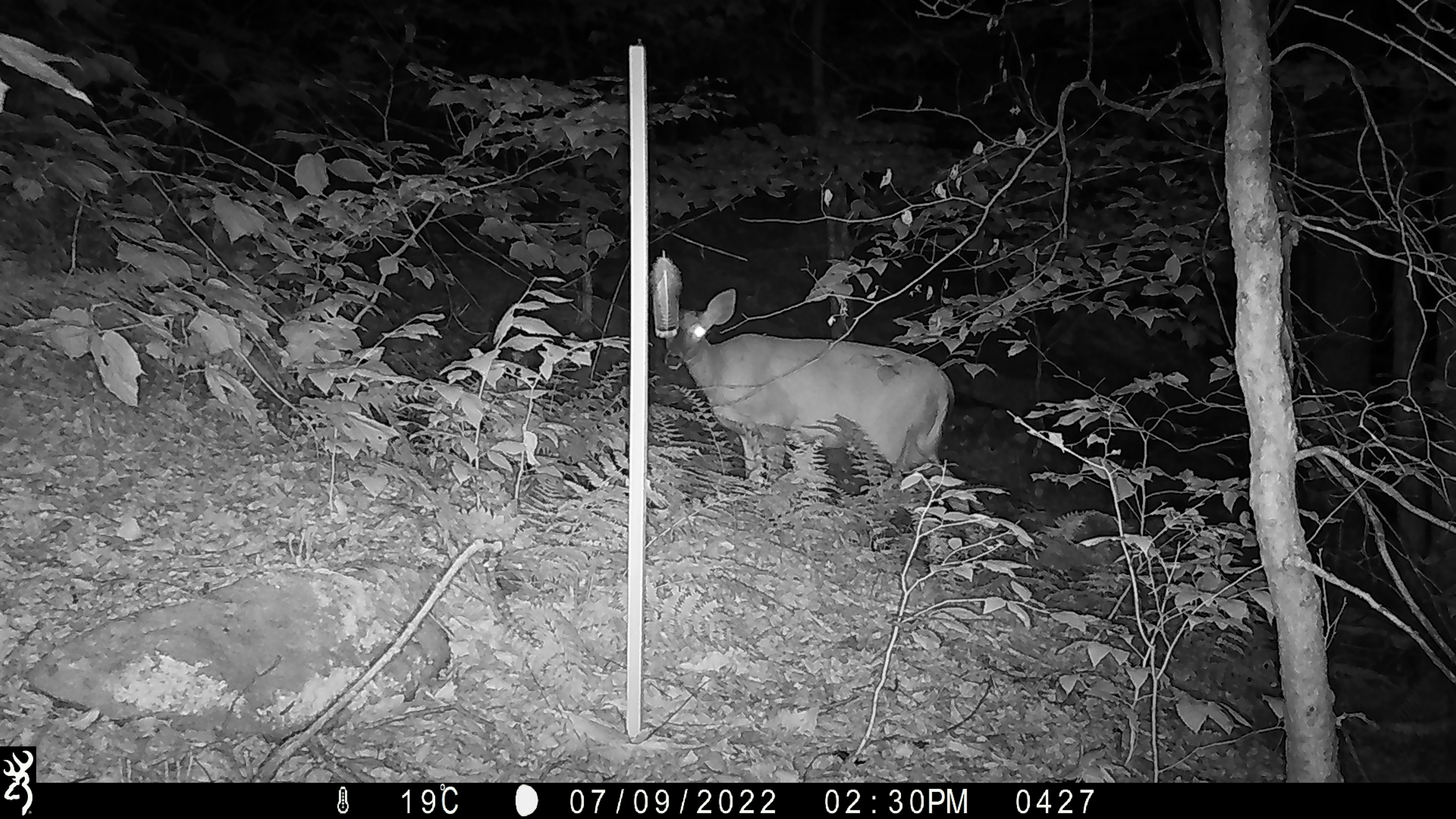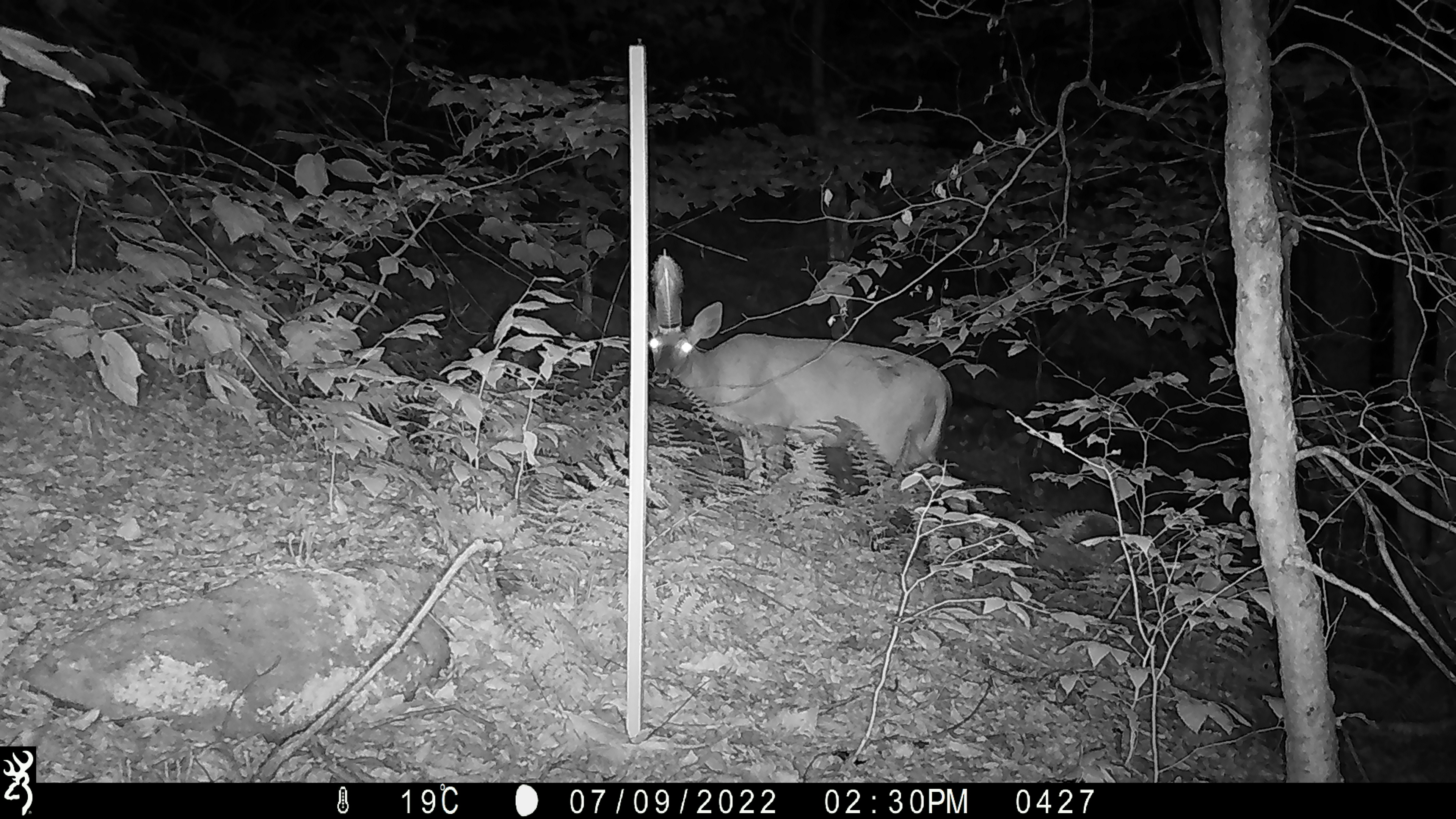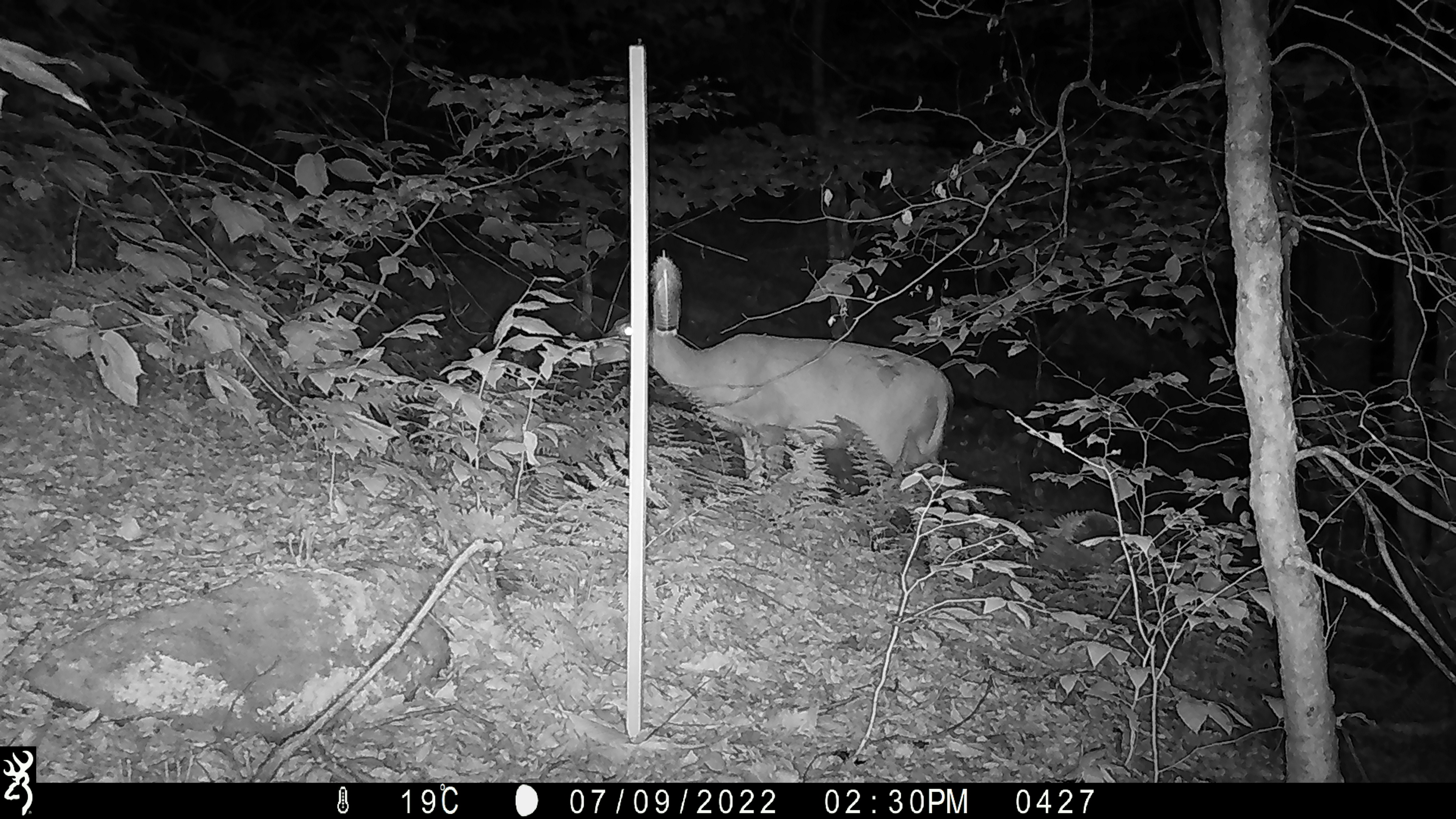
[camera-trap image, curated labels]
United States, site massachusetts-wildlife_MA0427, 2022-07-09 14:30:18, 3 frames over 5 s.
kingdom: Animalia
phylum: Chordata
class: Mammalia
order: Artiodactyla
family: Cervidae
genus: Odocoileus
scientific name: Odocoileus virginianus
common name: white-tailed deer